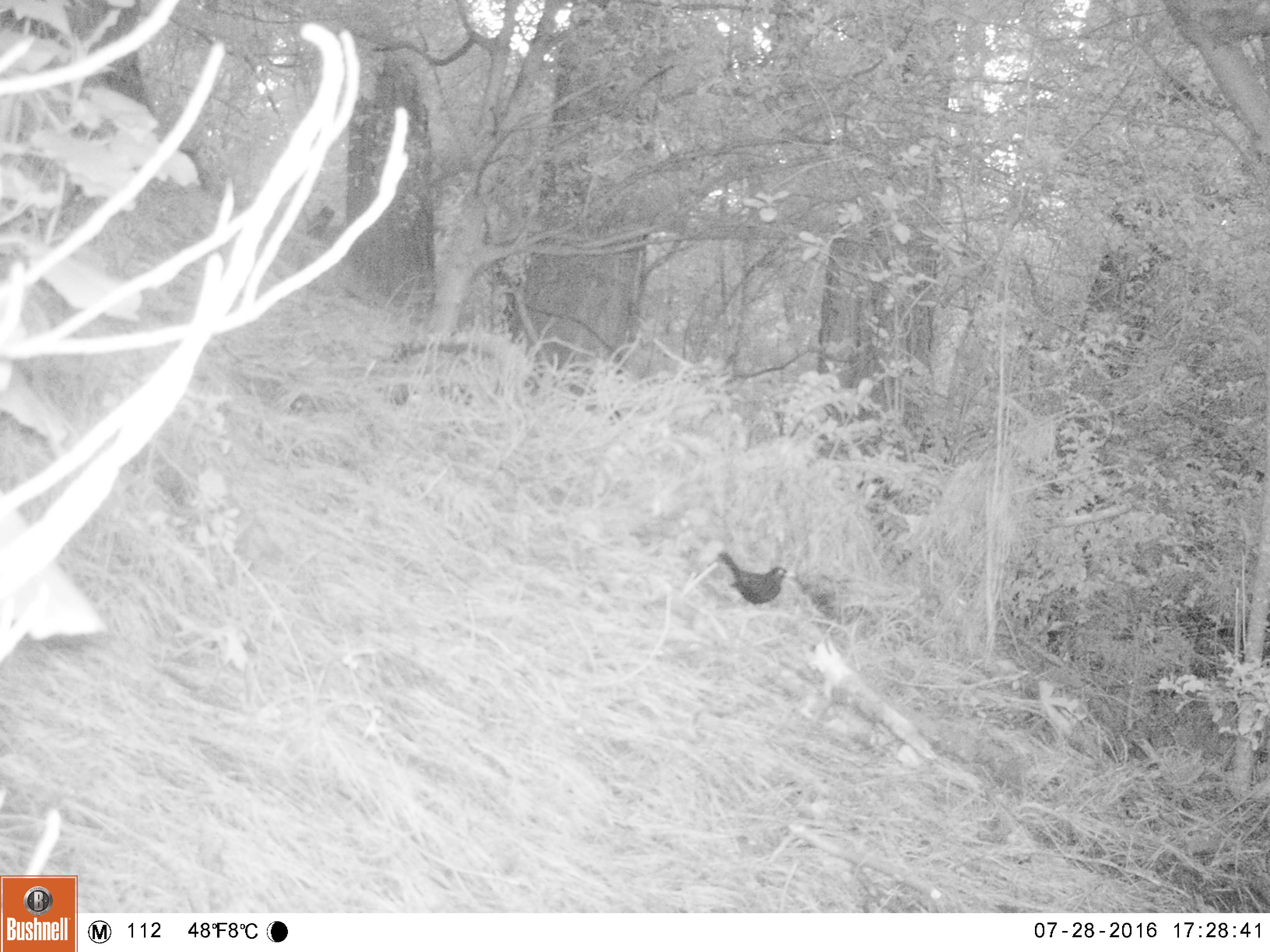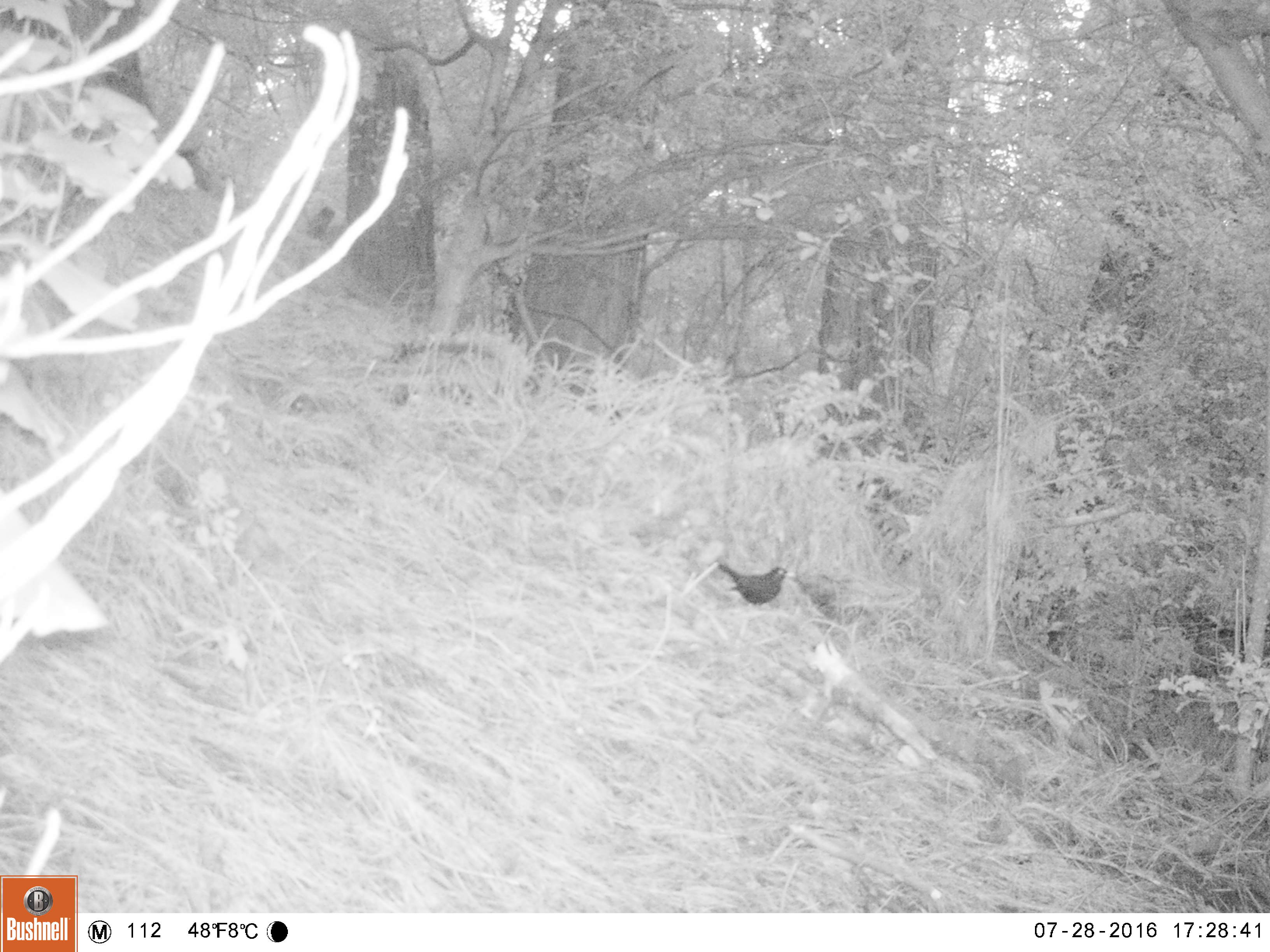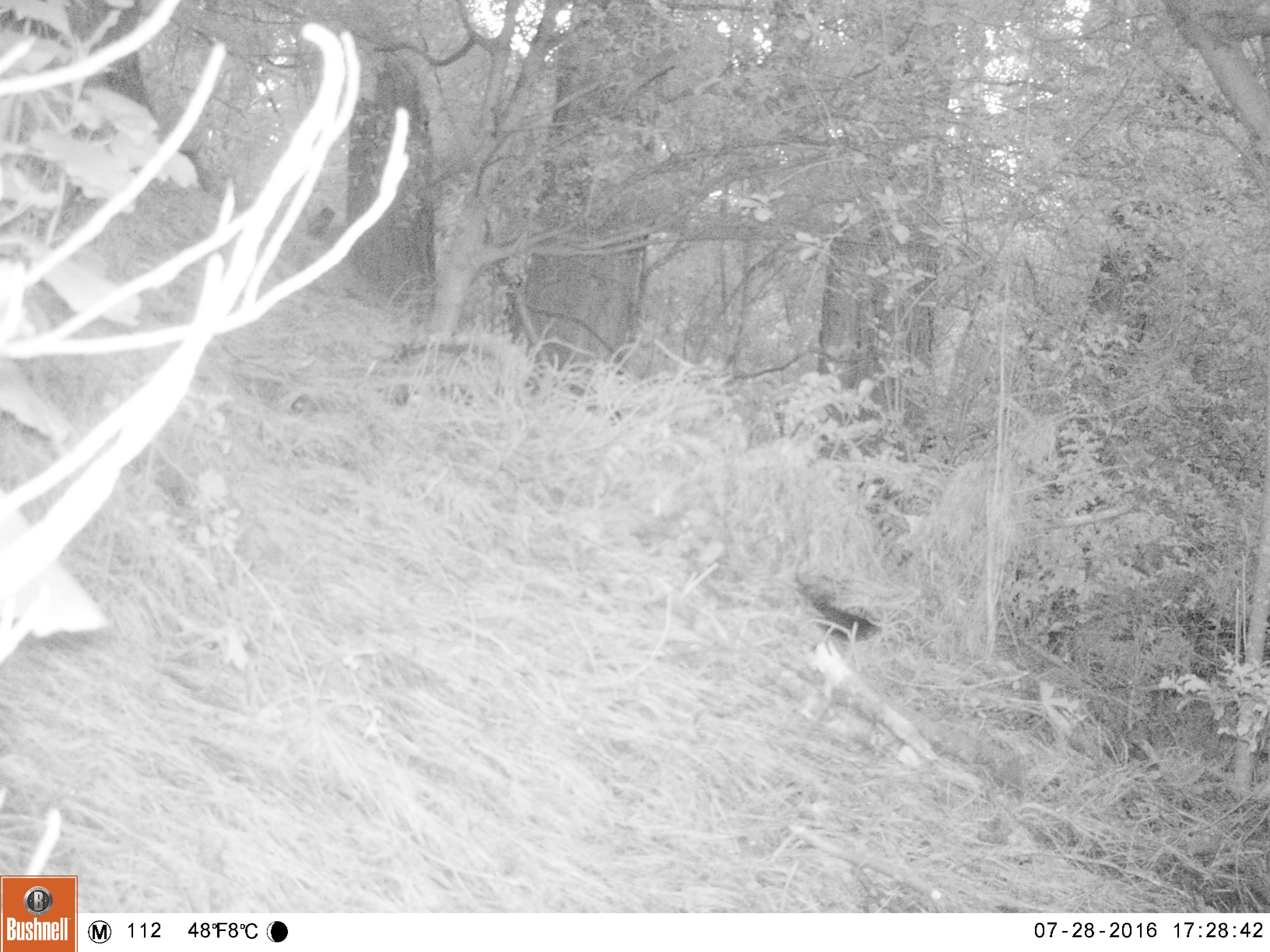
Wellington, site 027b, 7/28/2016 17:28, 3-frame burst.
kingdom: Animalia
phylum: Chordata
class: Aves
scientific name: Aves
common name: bird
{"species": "bird (Aves)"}